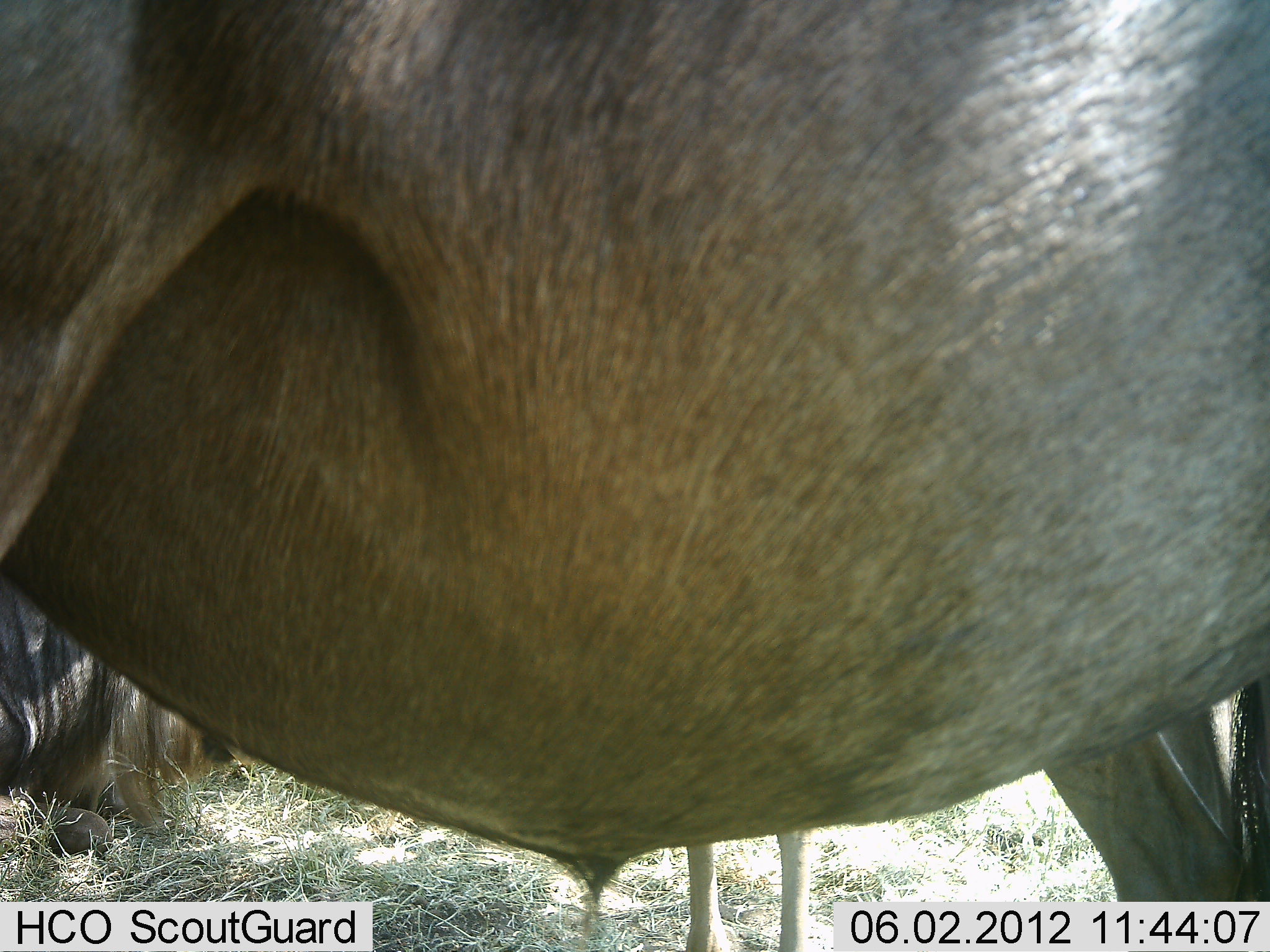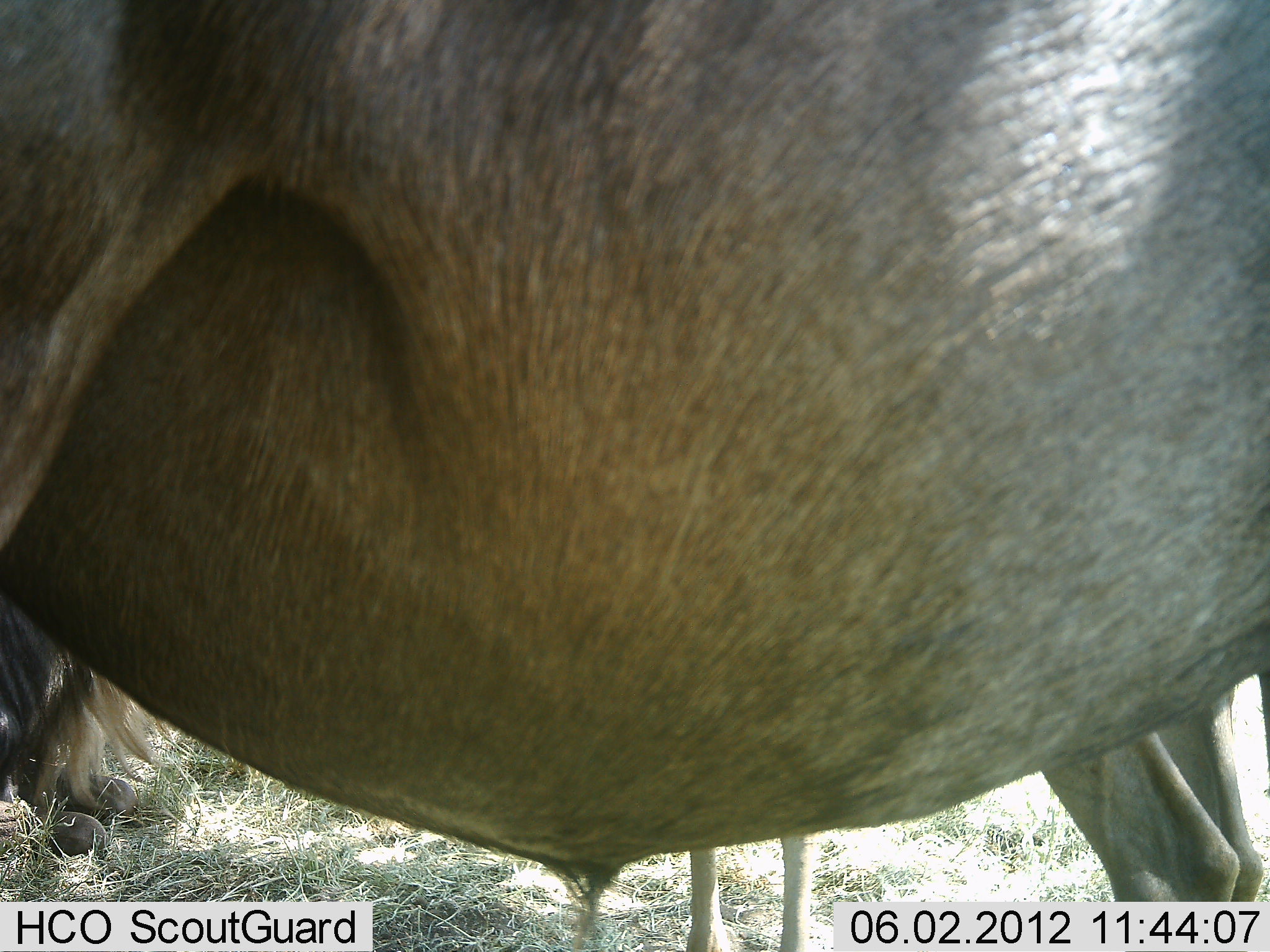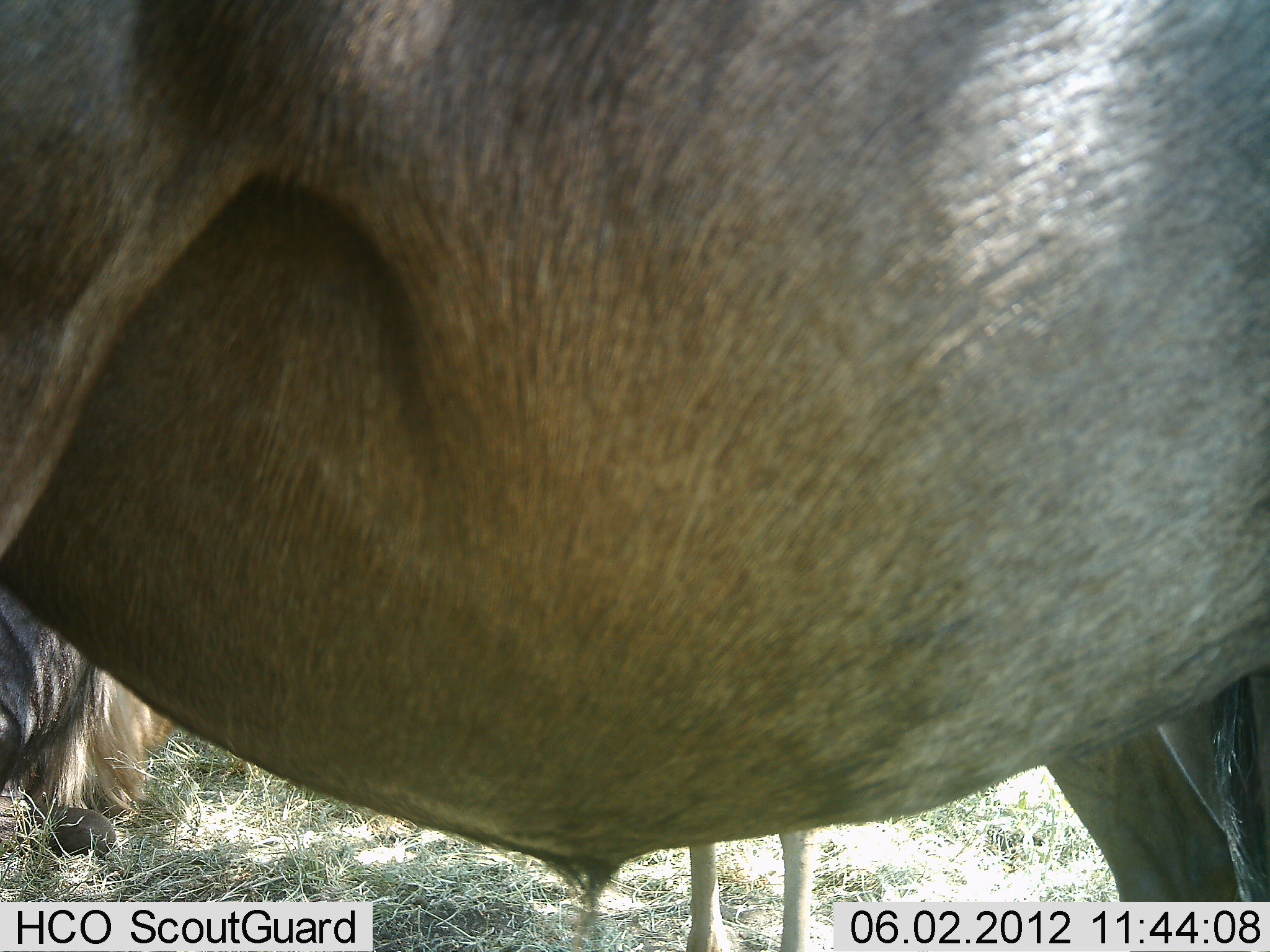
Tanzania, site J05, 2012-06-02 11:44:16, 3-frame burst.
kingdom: Animalia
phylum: Chordata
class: Mammalia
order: Artiodactyla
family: Bovidae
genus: Connochaetes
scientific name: Connochaetes taurinus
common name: blue wildebeest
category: wildebeest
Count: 3.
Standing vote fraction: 100%.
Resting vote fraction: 40%.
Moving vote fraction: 0%.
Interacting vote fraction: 0%.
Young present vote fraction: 30%.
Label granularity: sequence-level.